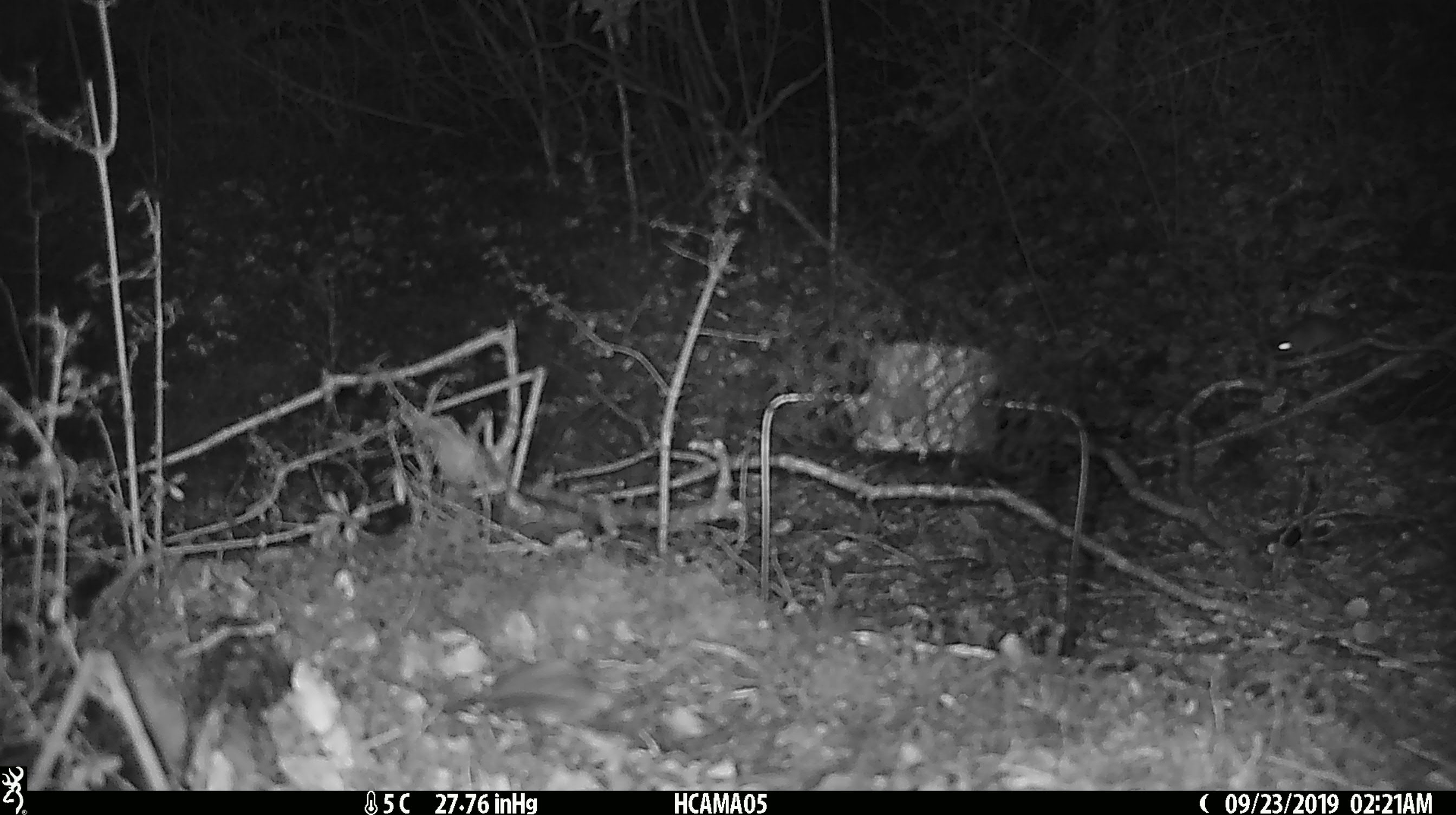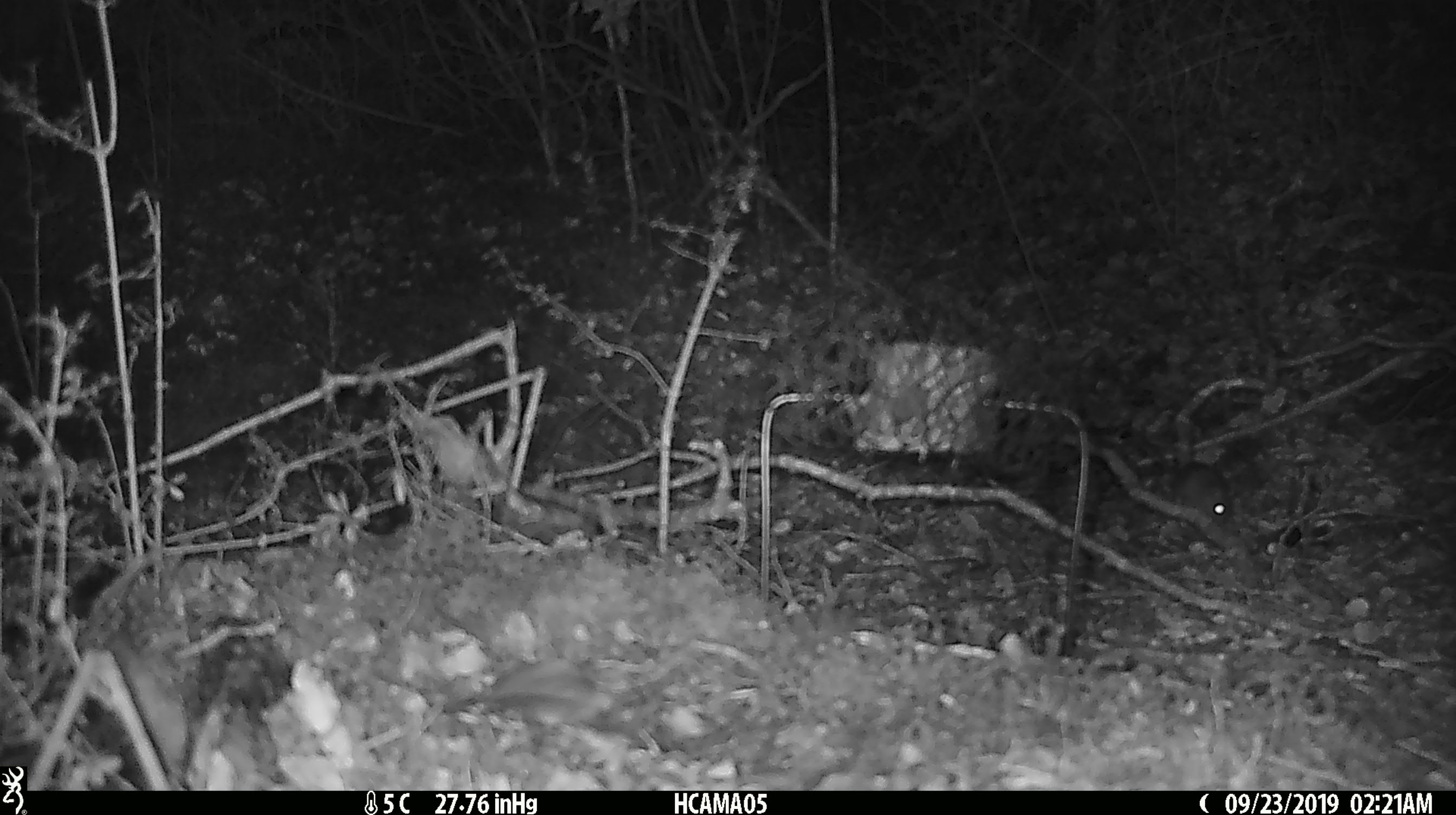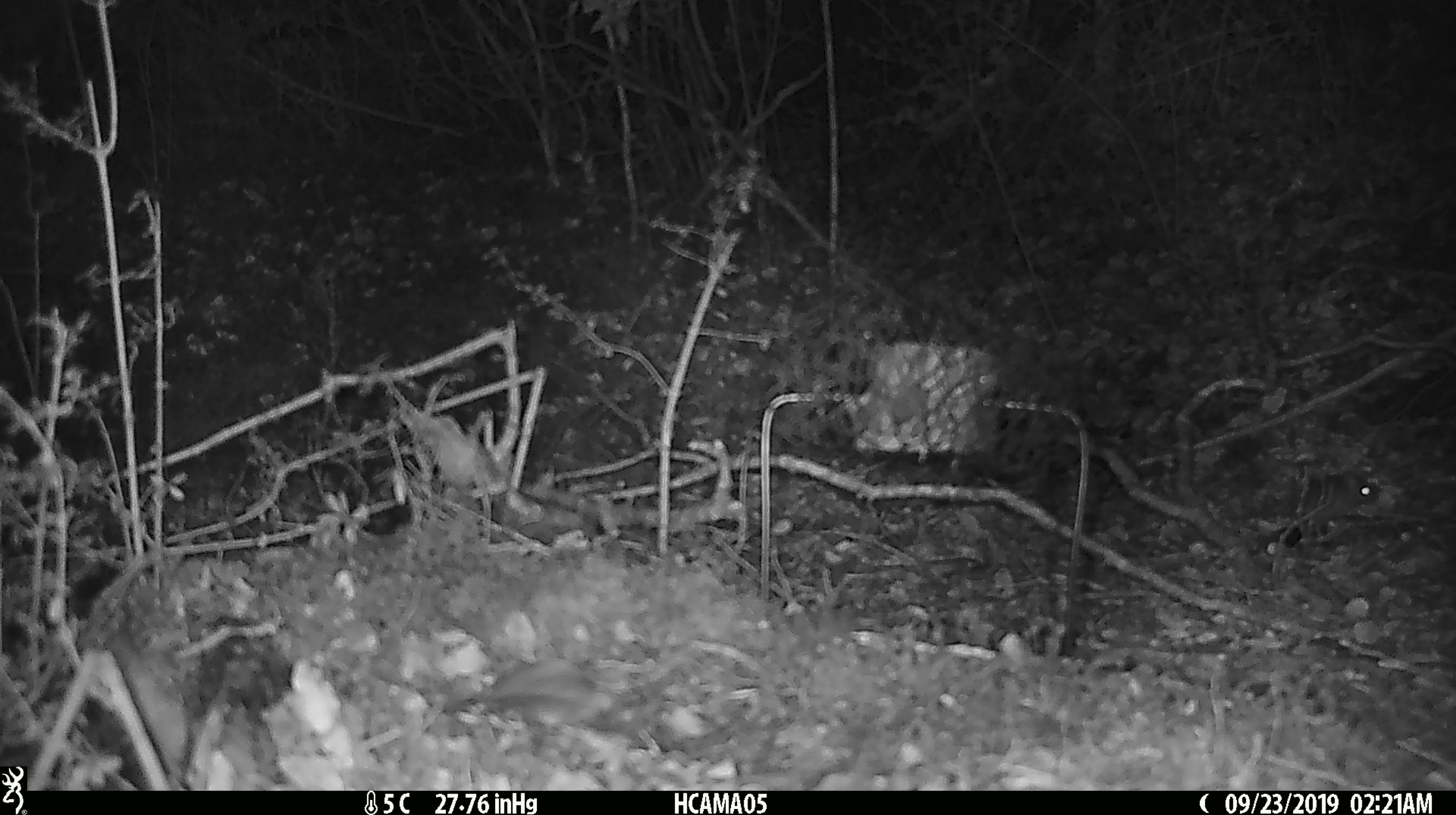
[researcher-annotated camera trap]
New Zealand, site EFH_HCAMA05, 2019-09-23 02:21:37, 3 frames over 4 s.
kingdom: Animalia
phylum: Chordata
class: Mammalia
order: Rodentia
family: Muridae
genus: Mus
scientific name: Mus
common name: mouse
Mouse (Mus).